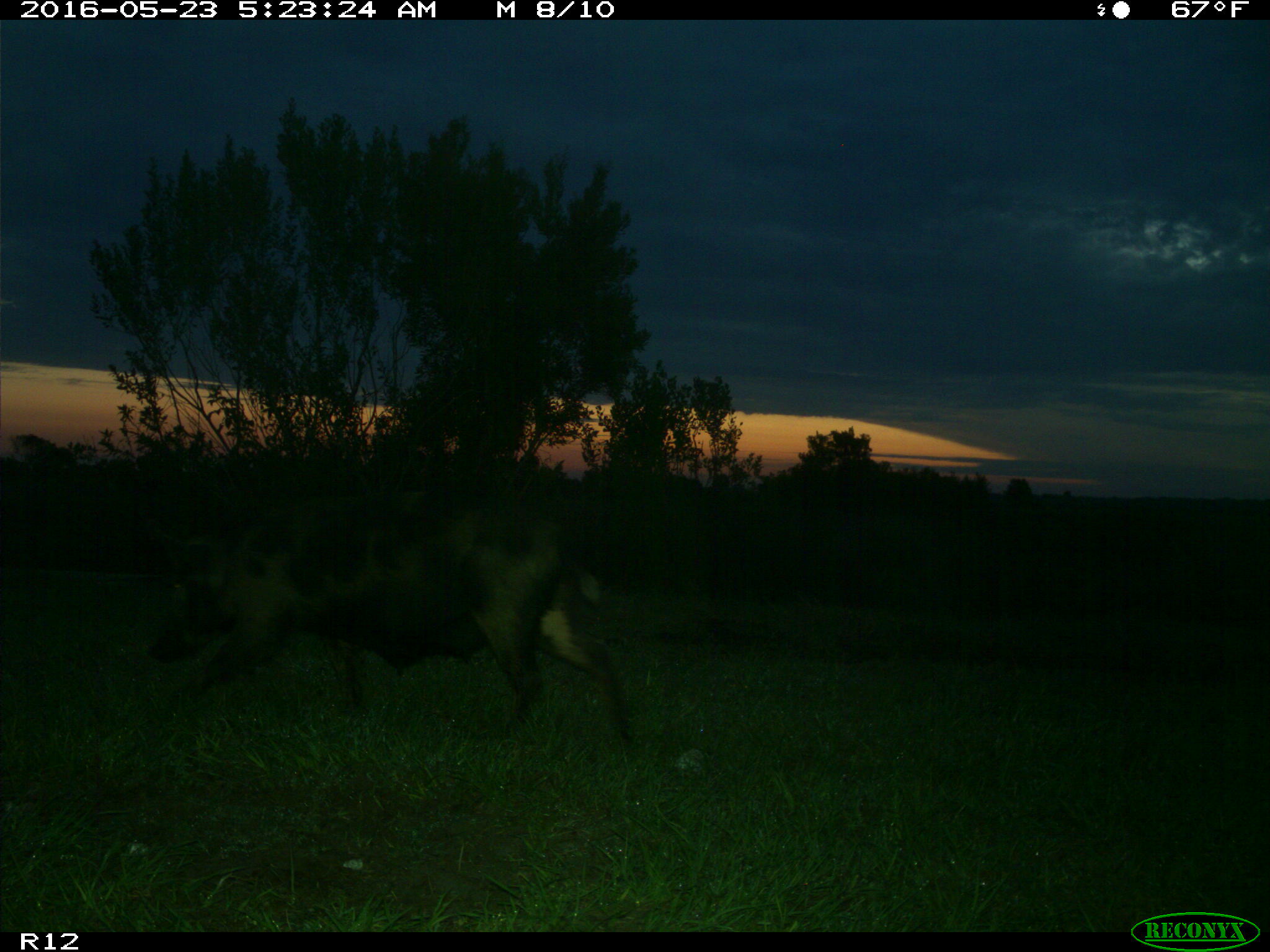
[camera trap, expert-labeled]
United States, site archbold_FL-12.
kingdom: Animalia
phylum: Chordata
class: Mammalia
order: Artiodactyla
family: Suidae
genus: Sus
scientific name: Sus scrofa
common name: wild boar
Sus scrofa (wild boar).